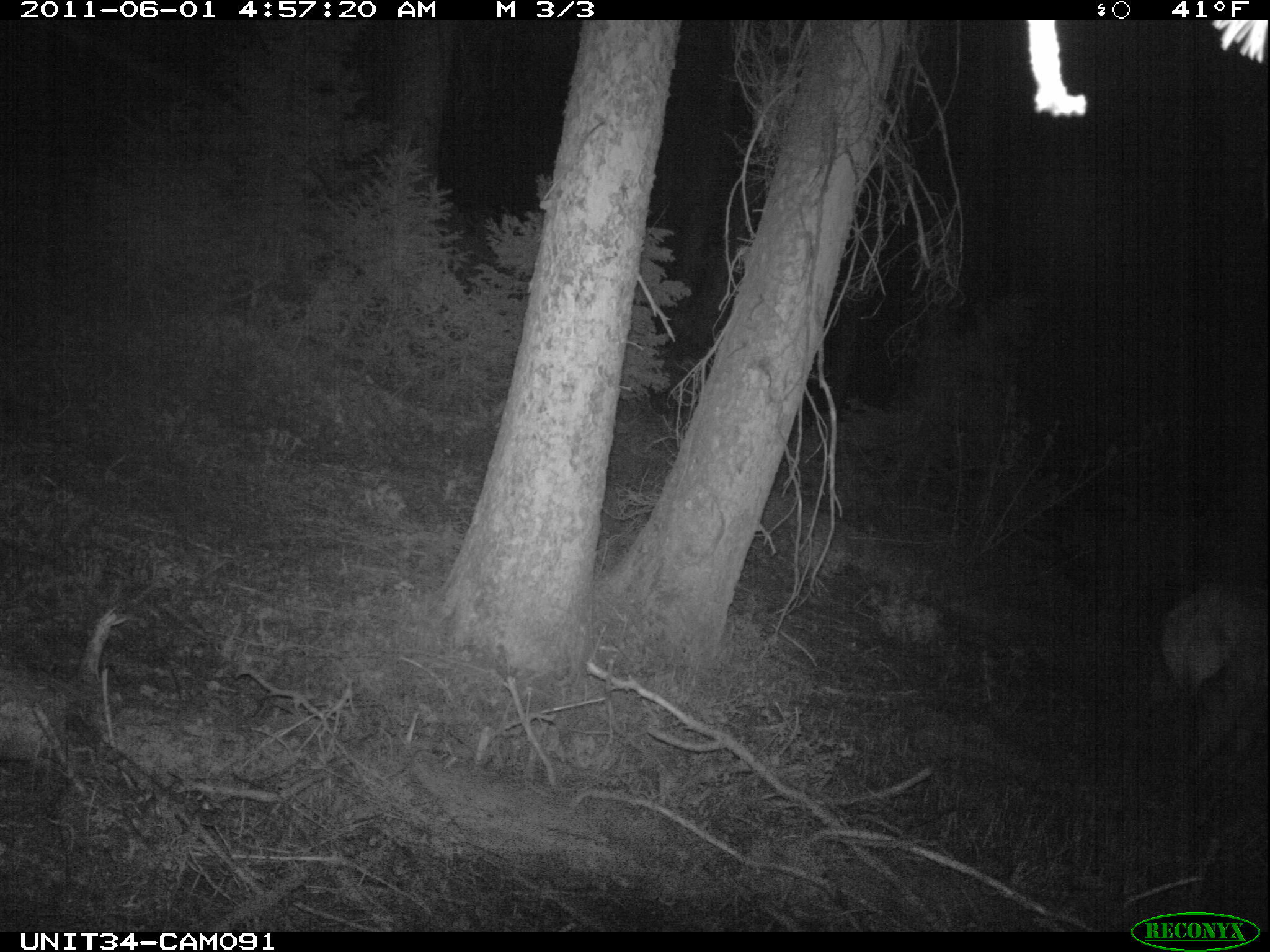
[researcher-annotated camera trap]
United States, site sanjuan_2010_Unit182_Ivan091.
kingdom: Animalia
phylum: Chordata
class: Mammalia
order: Artiodactyla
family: Cervidae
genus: Cervus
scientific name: Cervus elaphus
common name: red deer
Cervus elaphus (red deer).